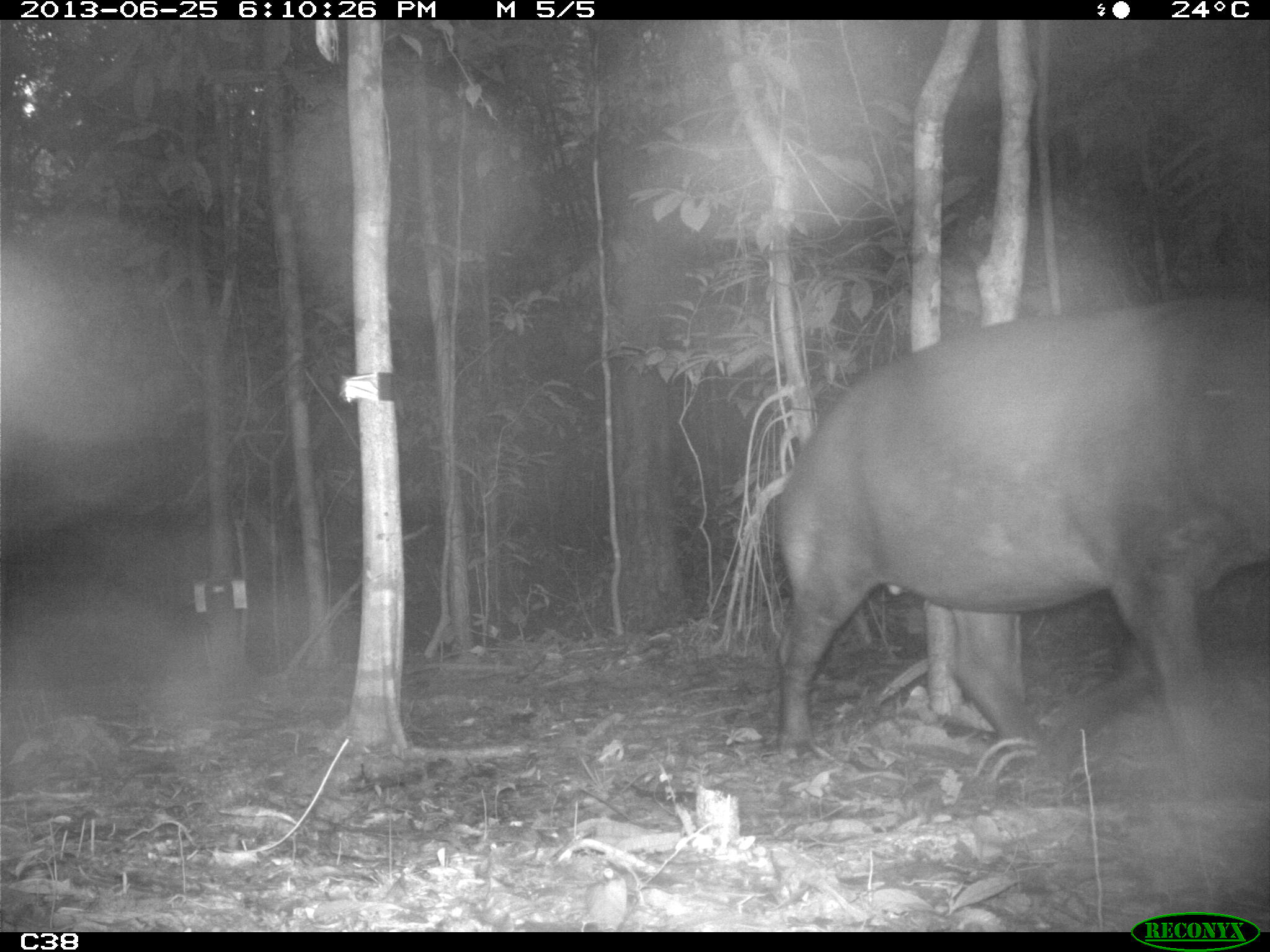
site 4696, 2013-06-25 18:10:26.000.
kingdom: Animalia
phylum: Chordata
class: Mammalia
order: Perissodactyla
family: Tapiridae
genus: Tapirus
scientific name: Tapirus terrestris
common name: south american tapir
Tapirus terrestris (south american tapir), count 2, age adult, sex male.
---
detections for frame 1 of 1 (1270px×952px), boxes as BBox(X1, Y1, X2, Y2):
tapirus terrestris: BBox(759, 286, 1270, 807)